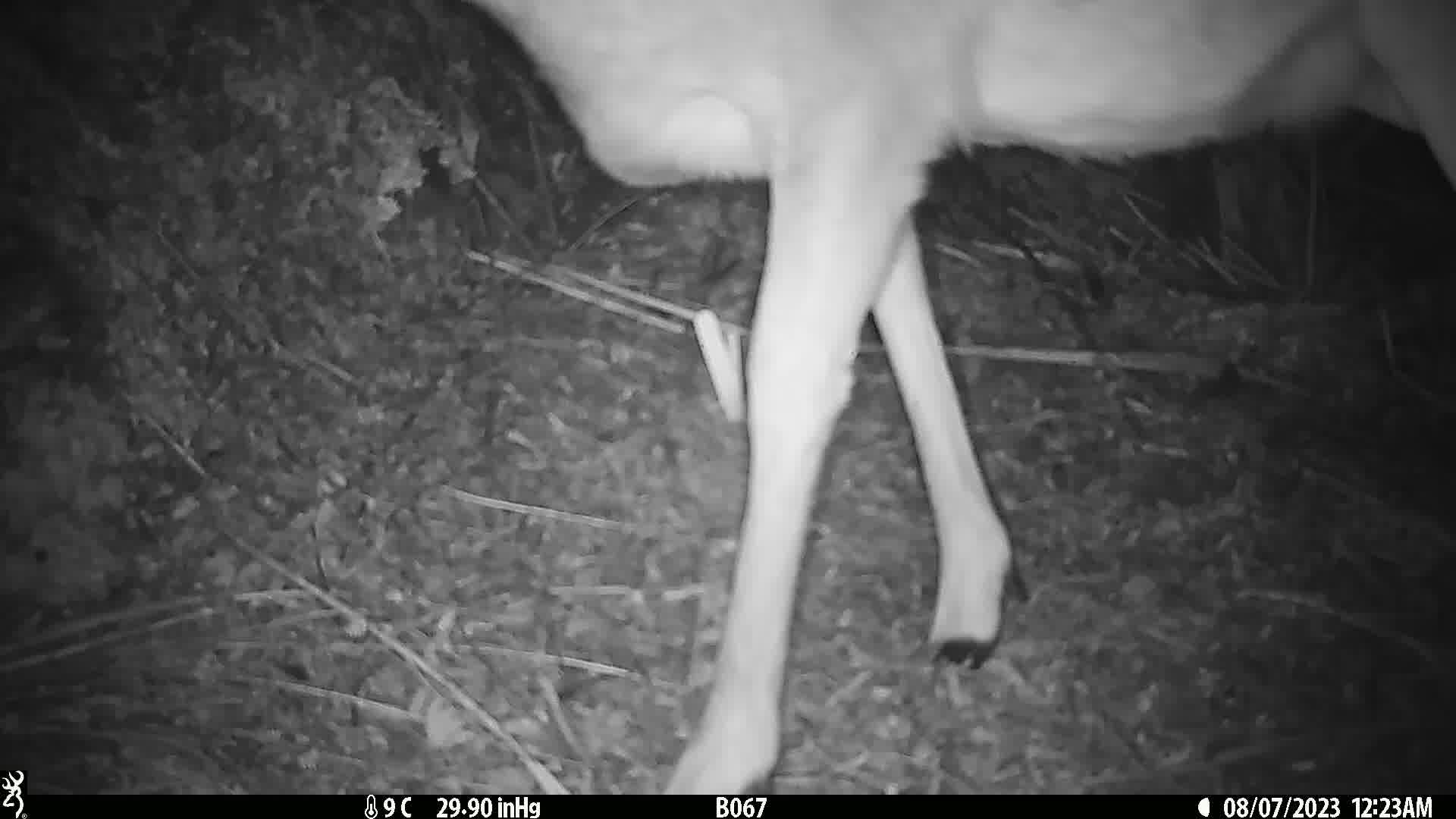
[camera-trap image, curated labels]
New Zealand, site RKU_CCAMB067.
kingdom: Animalia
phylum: Chordata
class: Mammalia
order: Artiodactyla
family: Cervidae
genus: Odocoileus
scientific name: Odocoileus virginianus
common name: white-tailed deer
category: white tailed deer